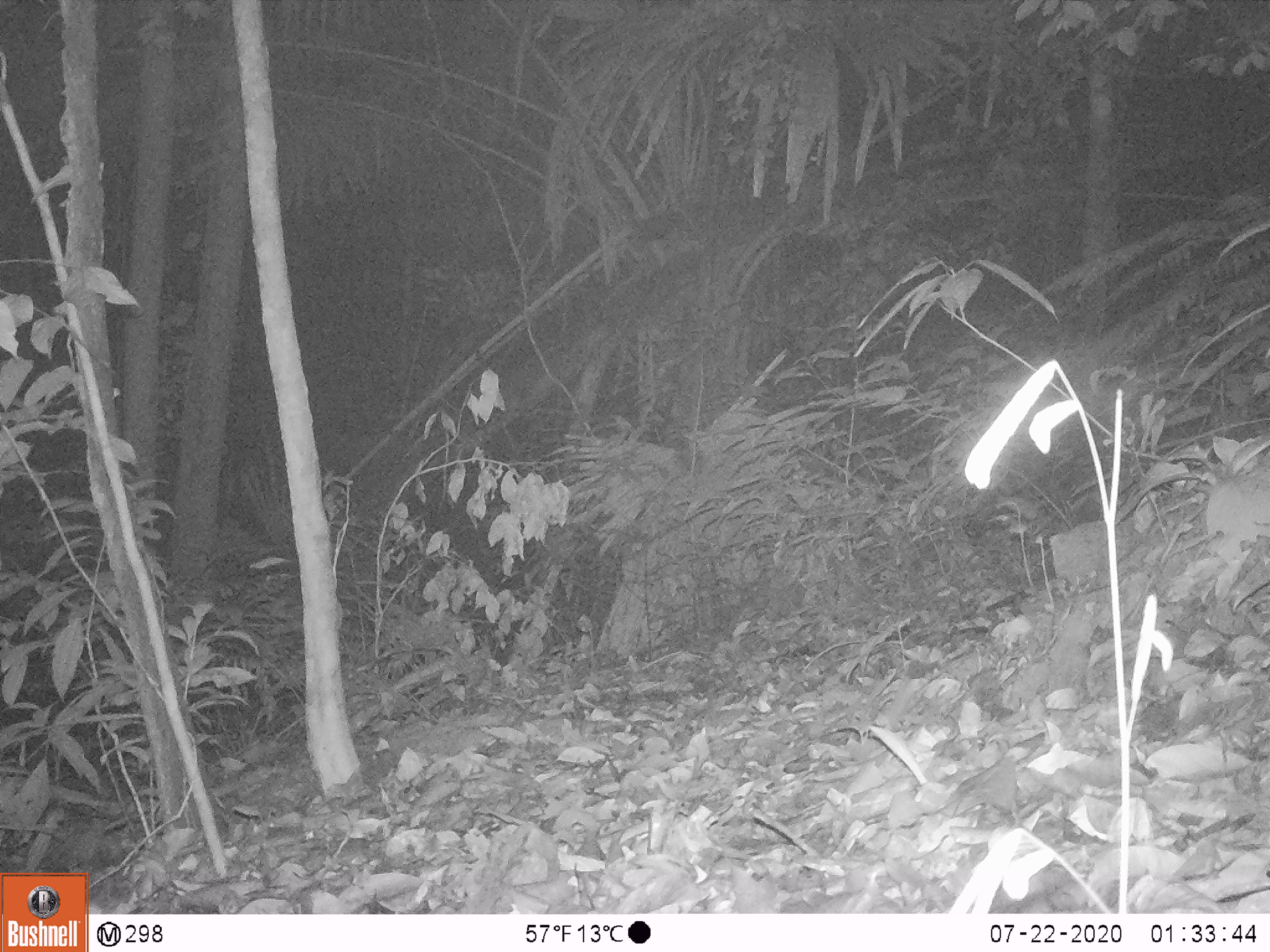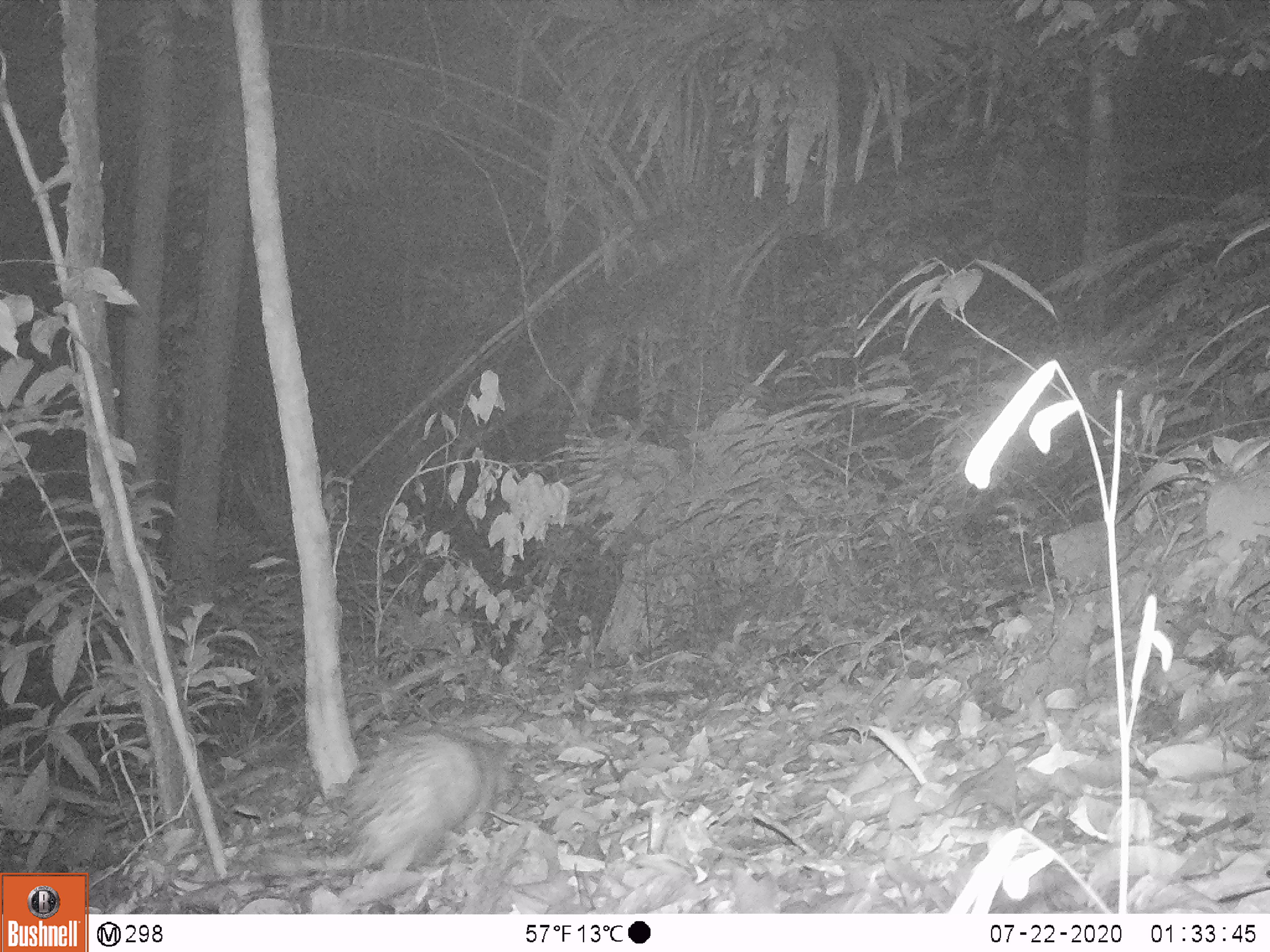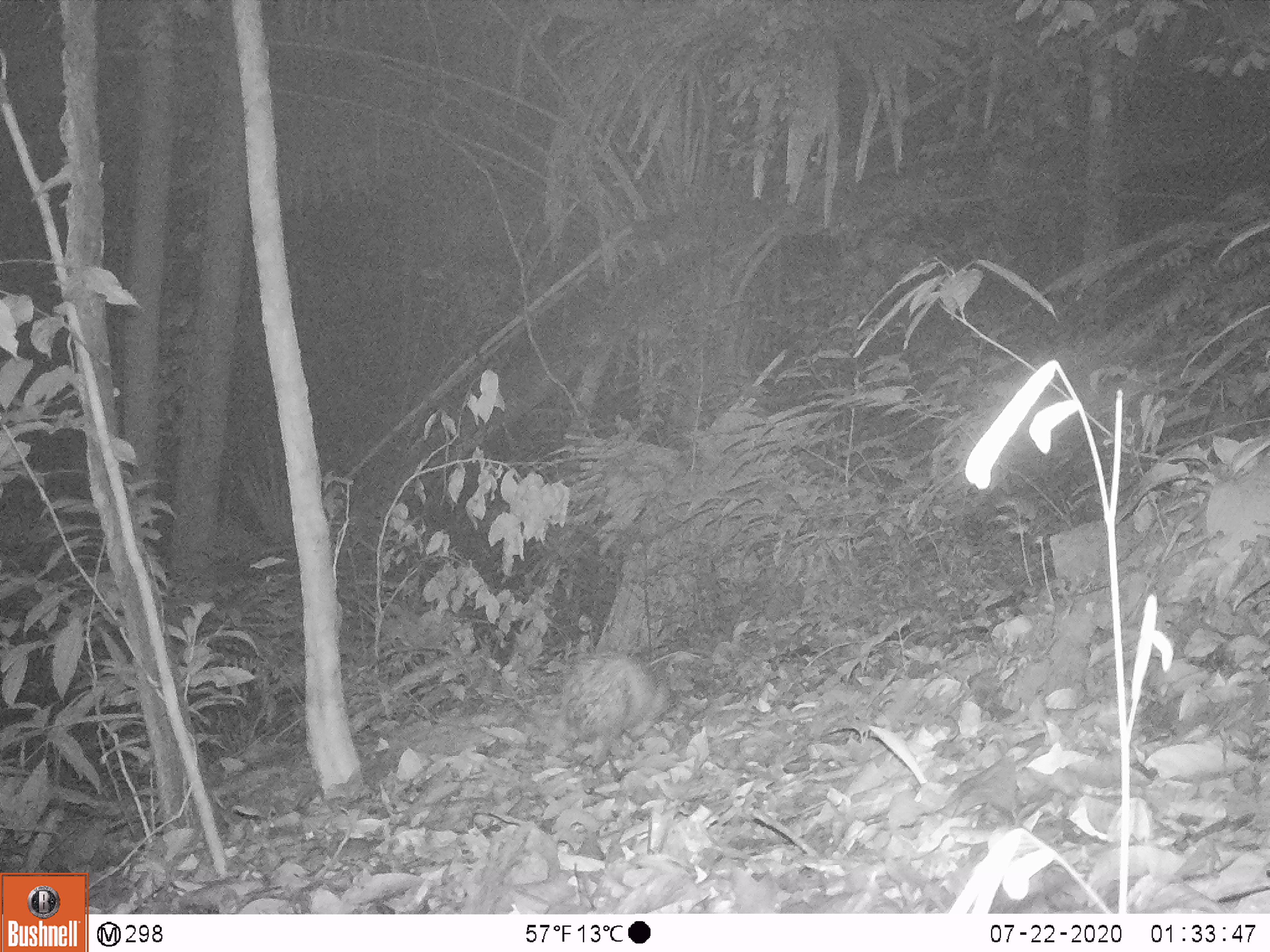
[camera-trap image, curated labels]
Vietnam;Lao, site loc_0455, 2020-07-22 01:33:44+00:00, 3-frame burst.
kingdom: Animalia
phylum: Chordata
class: Mammalia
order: Rodentia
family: Hystricidae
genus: Atherurus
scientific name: Atherurus macrourus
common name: asiatic brush-tailed porcupine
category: asiatic brush tailed porcupine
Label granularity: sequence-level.